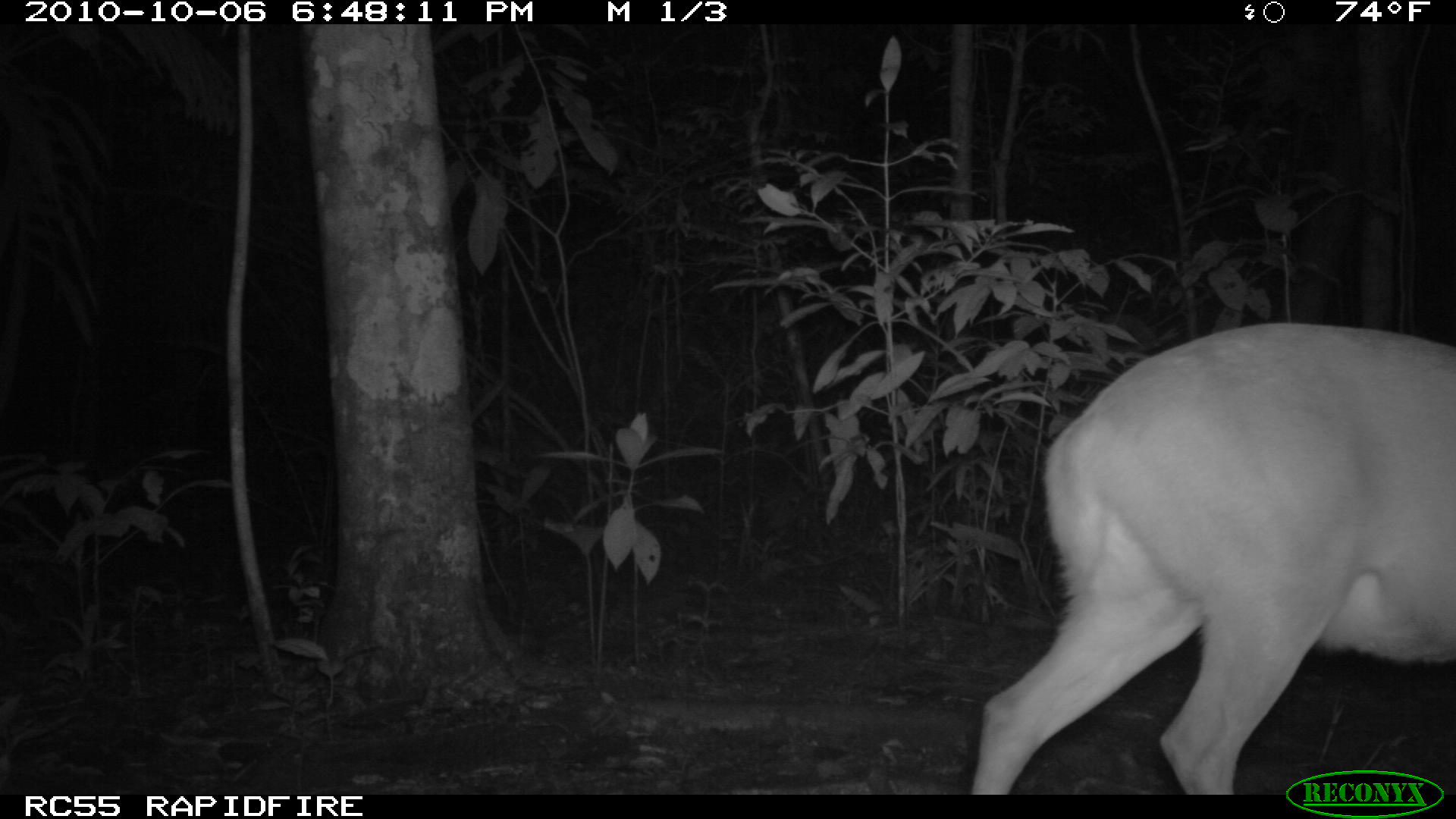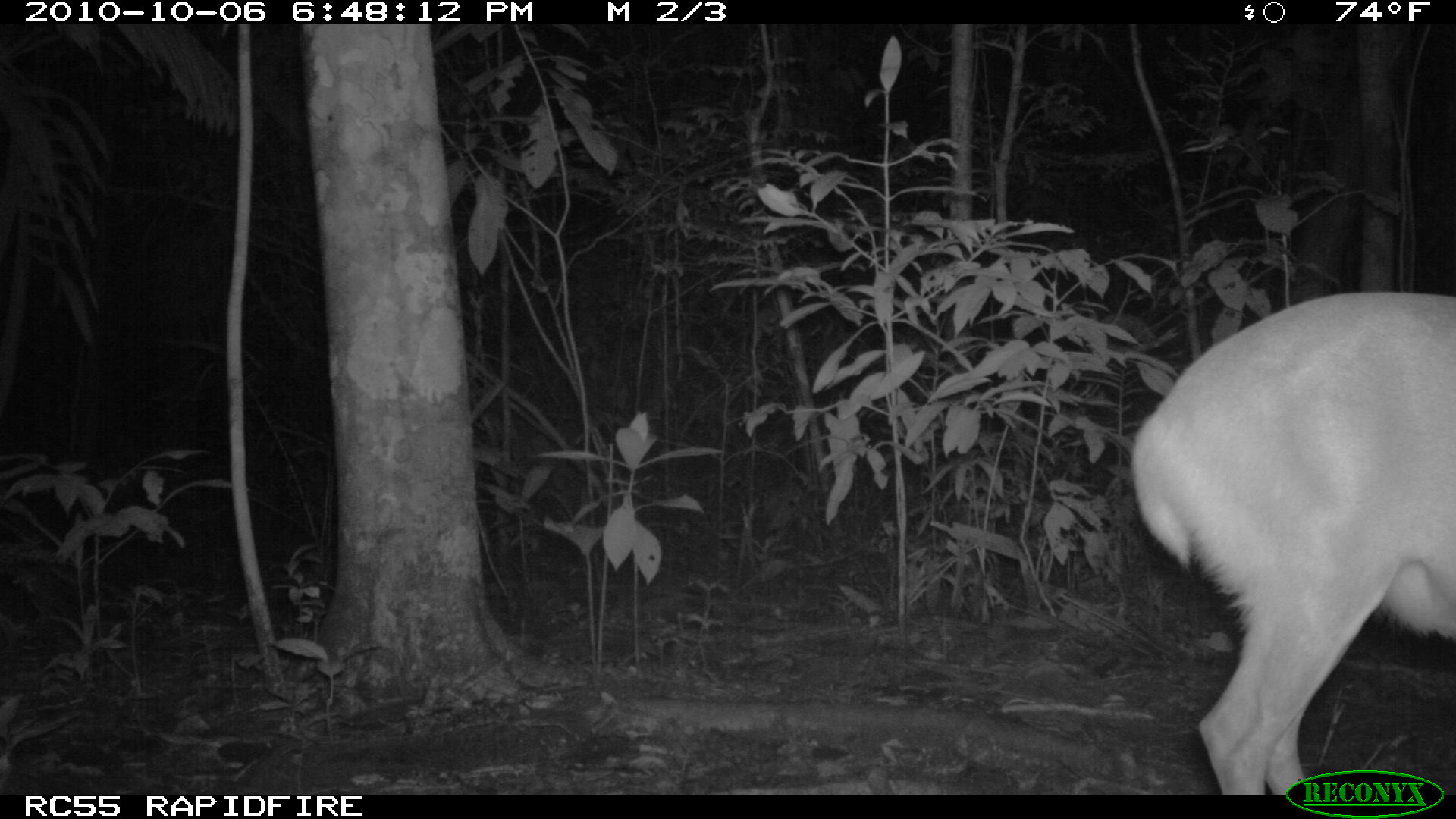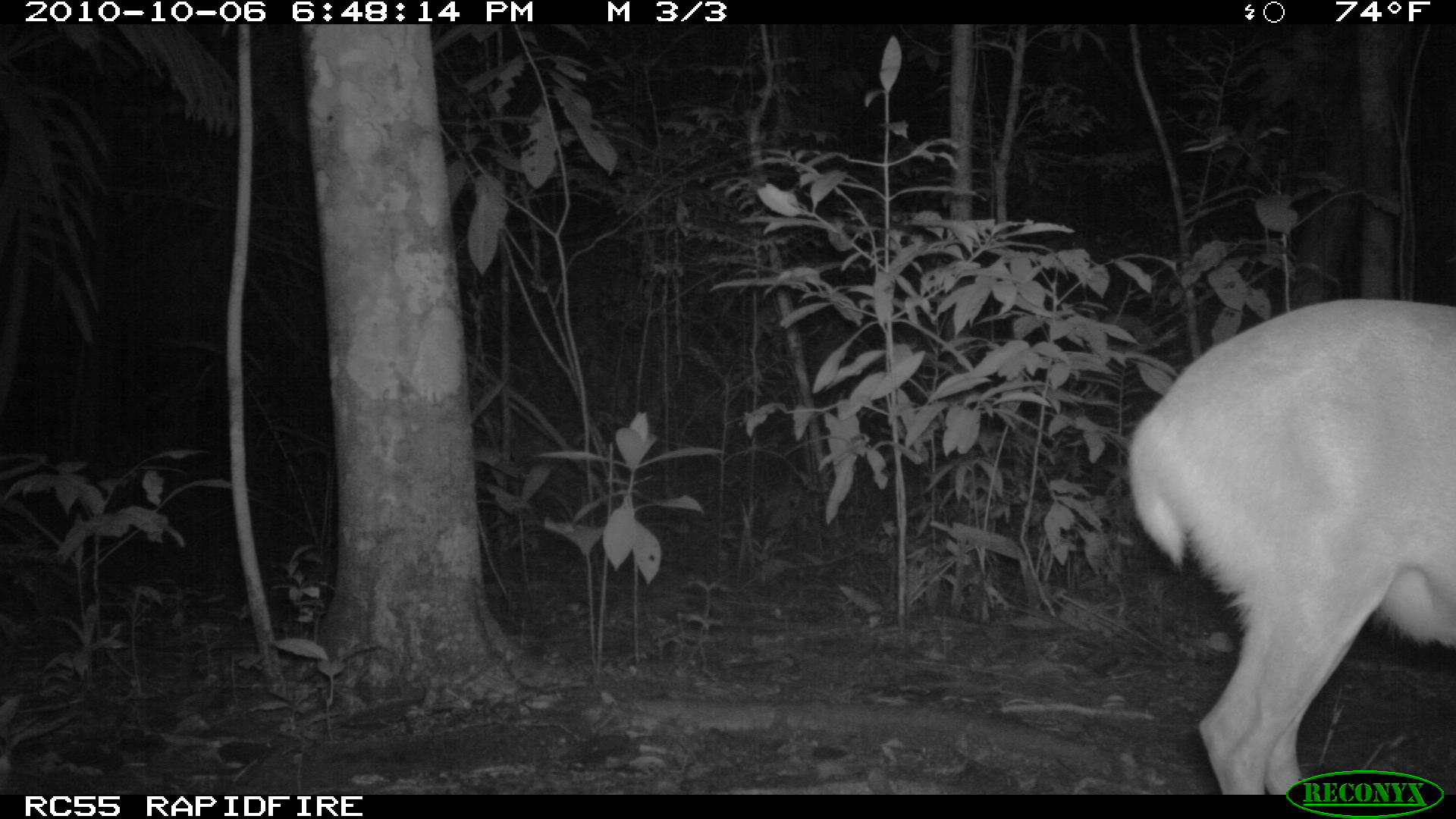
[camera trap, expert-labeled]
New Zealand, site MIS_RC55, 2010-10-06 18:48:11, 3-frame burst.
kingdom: Animalia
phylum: Chordata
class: Mammalia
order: Artiodactyla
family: Cervidae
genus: Odocoileus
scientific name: Odocoileus virginianus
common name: white-tailed deer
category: white tailed deer